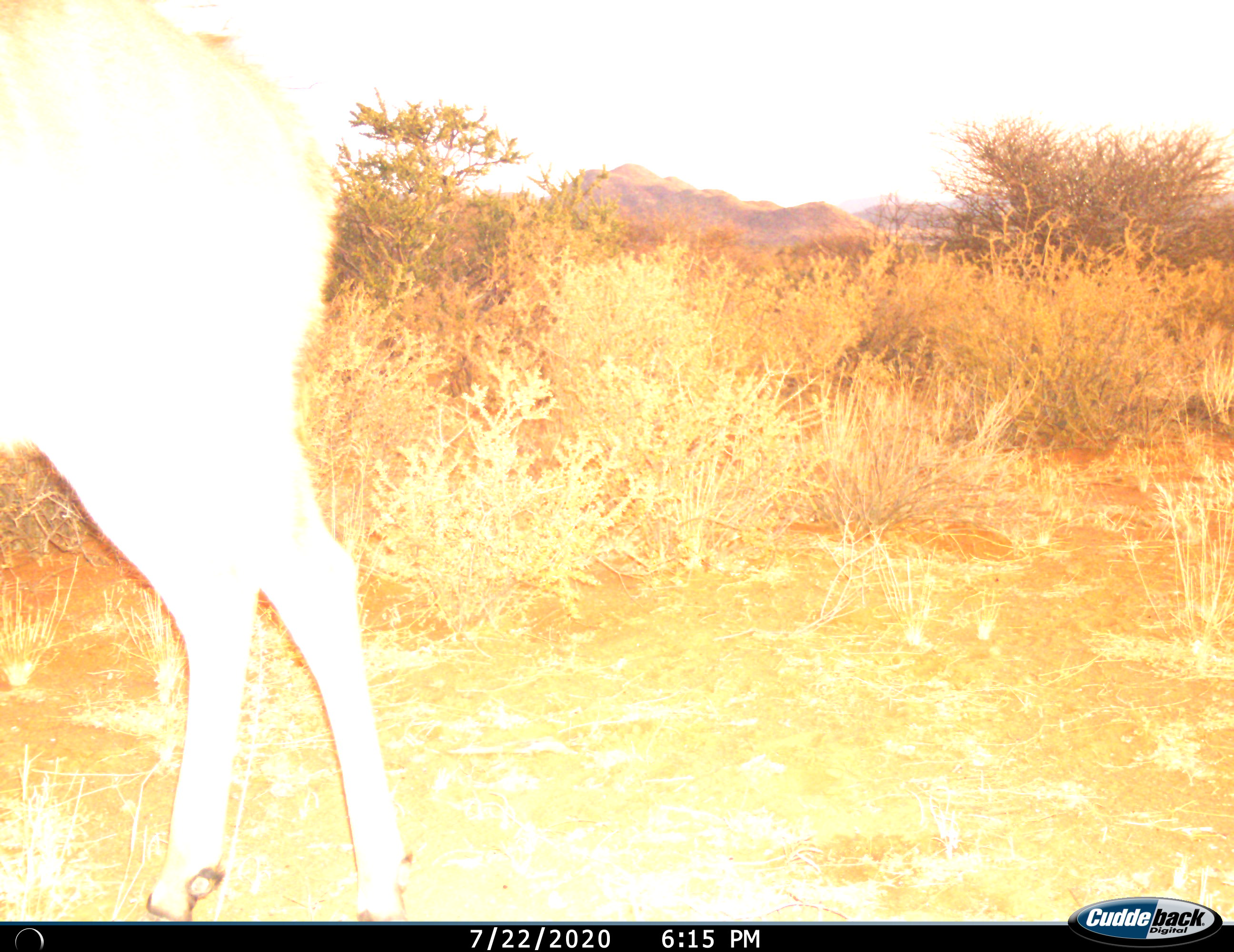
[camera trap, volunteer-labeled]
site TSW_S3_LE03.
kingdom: Animalia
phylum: Chordata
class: Mammalia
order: Artiodactyla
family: Bovidae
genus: Tragelaphus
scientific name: Tragelaphus angasii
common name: nyala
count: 1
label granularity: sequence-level